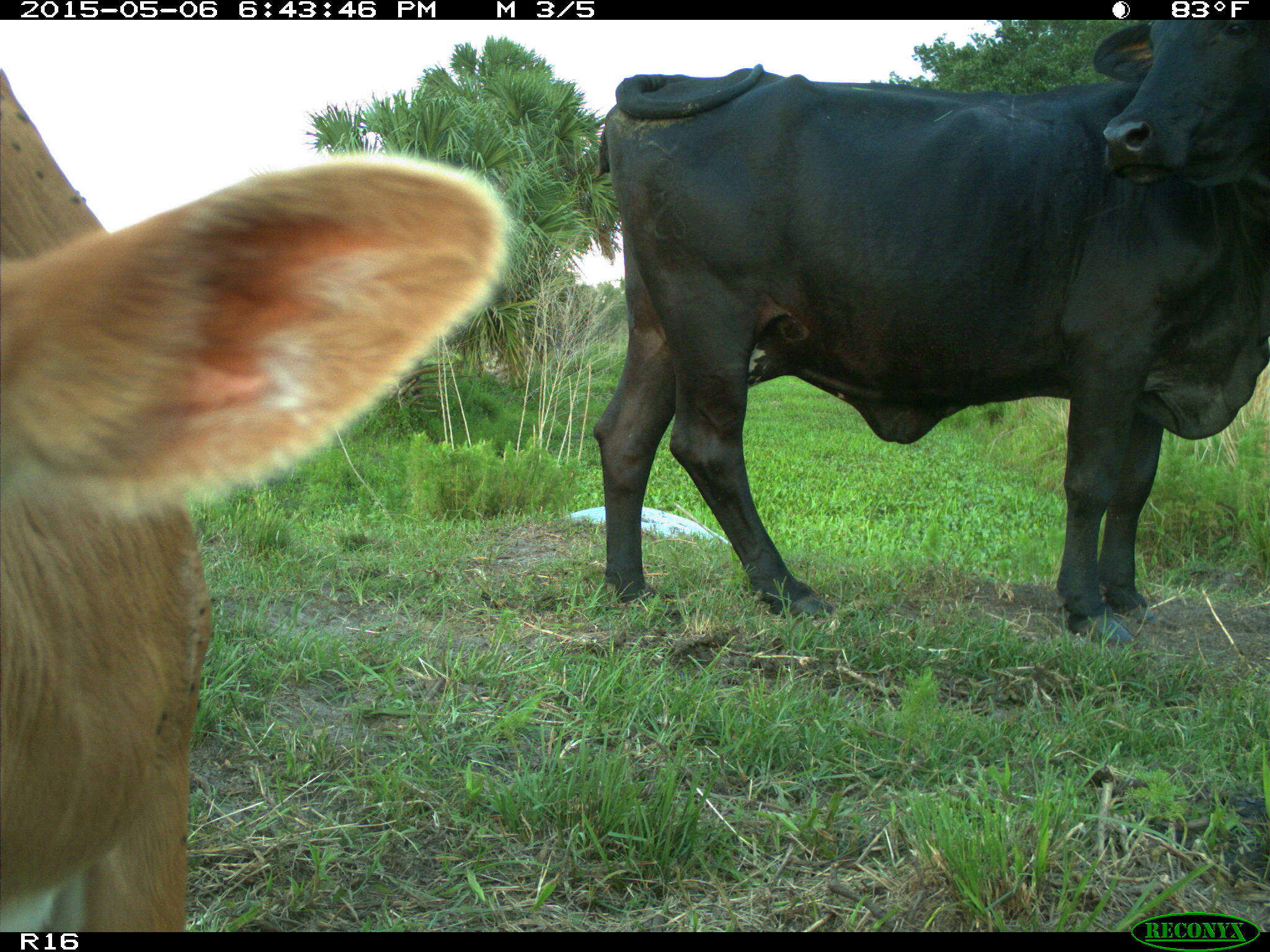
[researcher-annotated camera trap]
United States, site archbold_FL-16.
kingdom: Animalia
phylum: Chordata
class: Mammalia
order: Artiodactyla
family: Bovidae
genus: Bos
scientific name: Bos taurus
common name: domestic cow